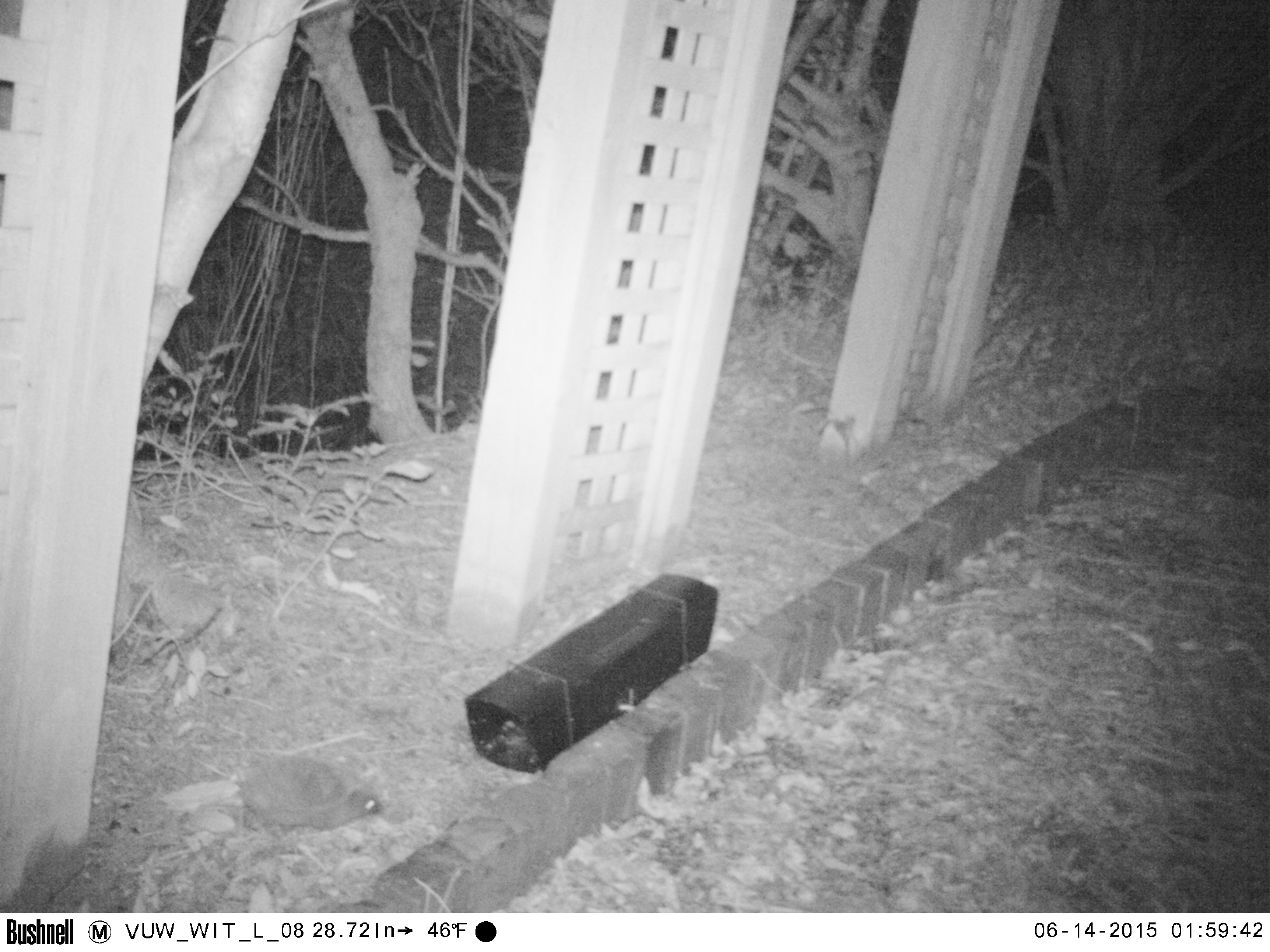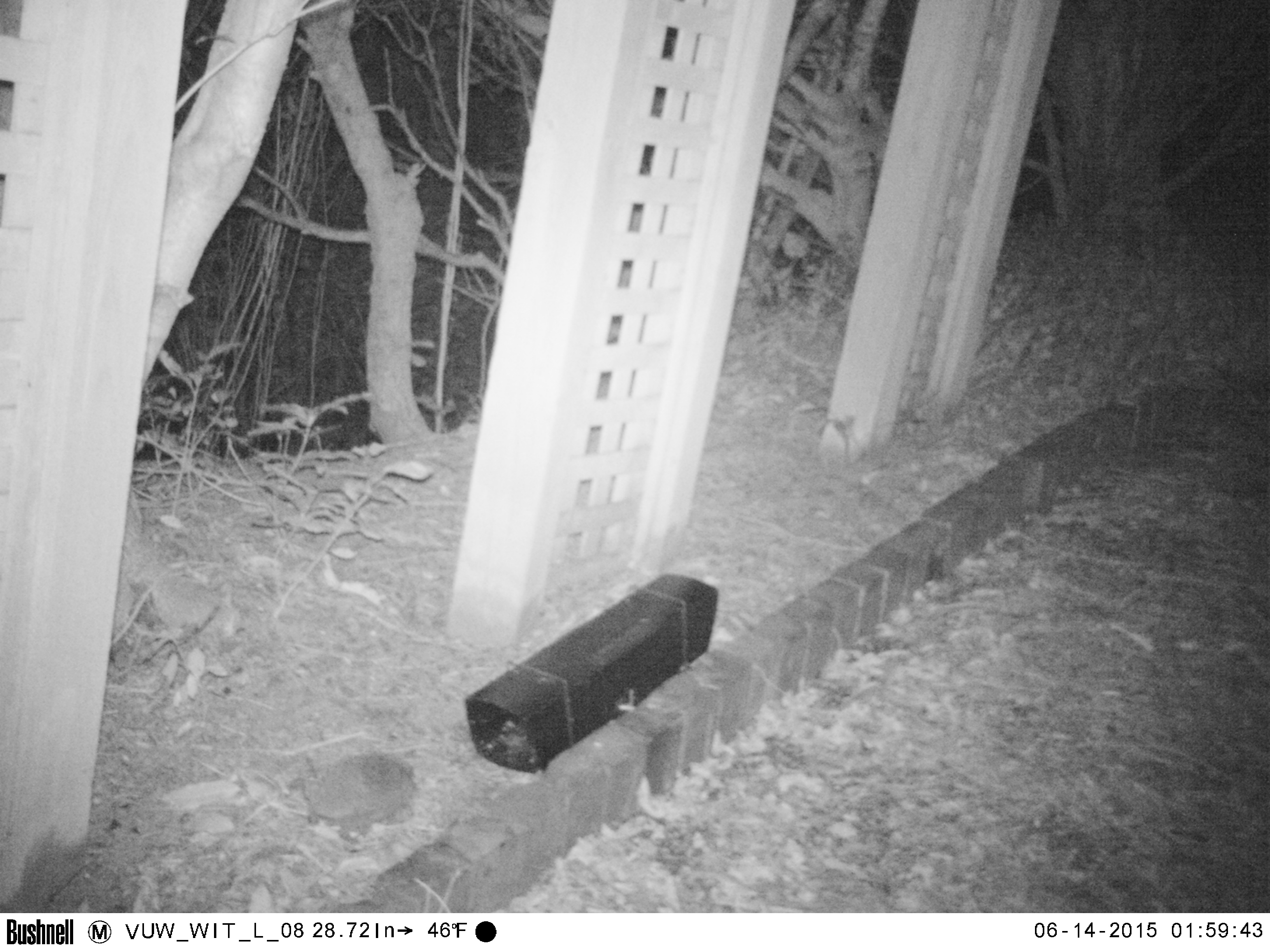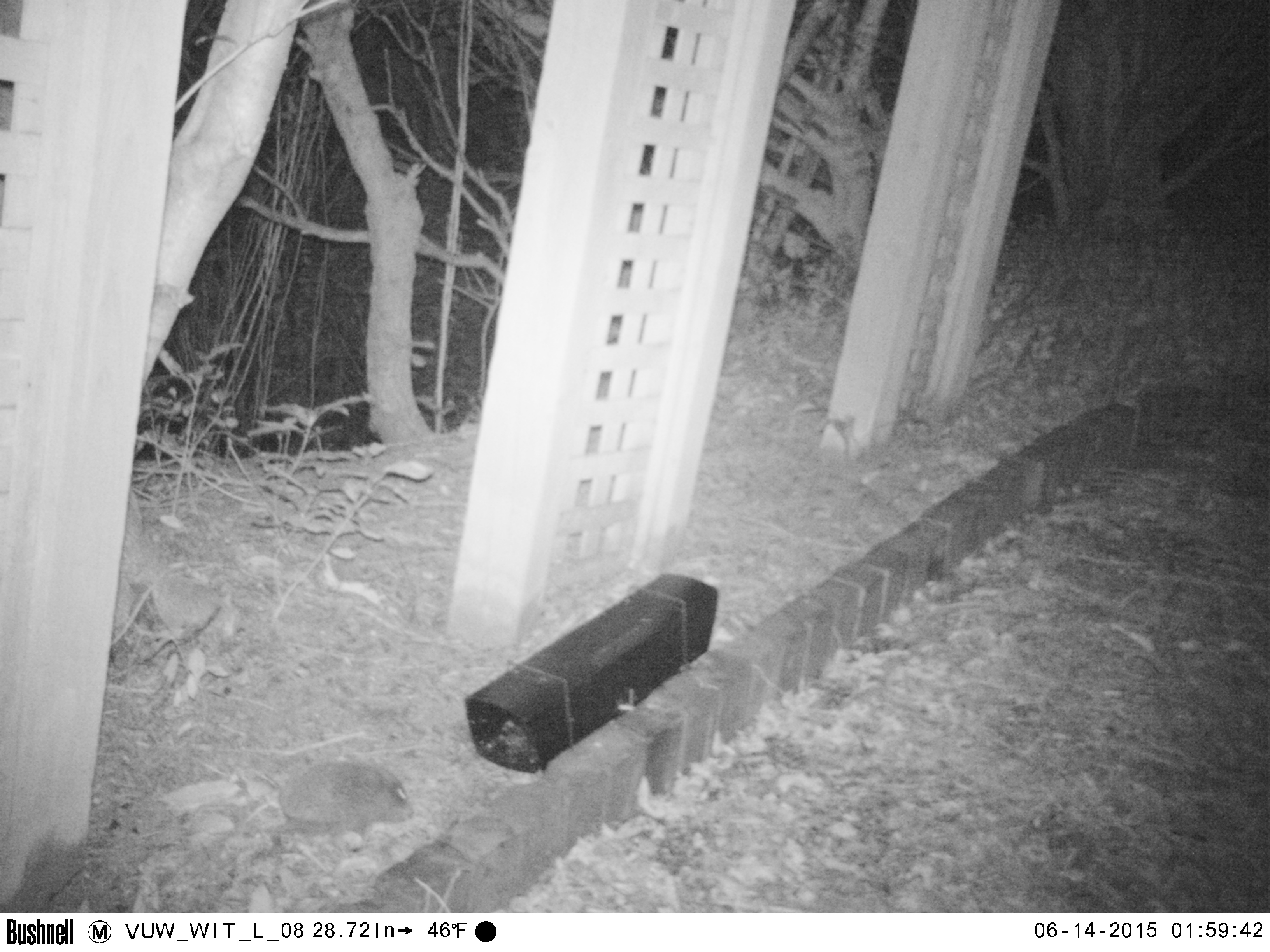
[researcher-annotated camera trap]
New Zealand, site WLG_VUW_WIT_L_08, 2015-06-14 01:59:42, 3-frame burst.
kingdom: Animalia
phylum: Chordata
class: Mammalia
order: Eulipotyphla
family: Erinaceidae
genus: Erinaceus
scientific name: Erinaceus europaeus europaeus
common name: european hedgehog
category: hedgehog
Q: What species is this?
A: Hedgehog (european hedgehog) (Erinaceus europaeus europaeus).